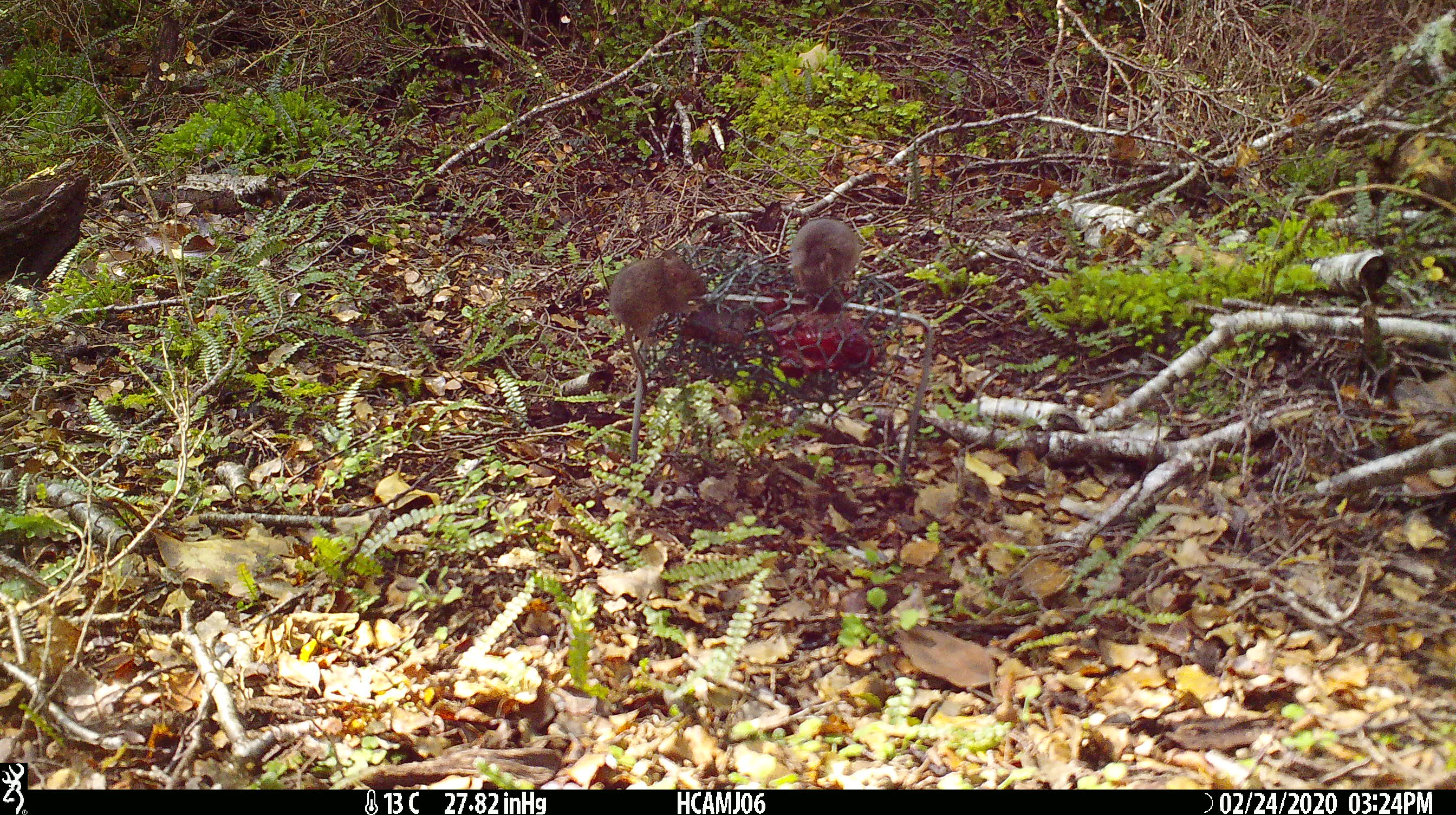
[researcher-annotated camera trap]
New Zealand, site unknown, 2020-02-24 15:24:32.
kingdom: Animalia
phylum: Chordata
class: Mammalia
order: Rodentia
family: Muridae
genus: Mus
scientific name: Mus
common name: mouse